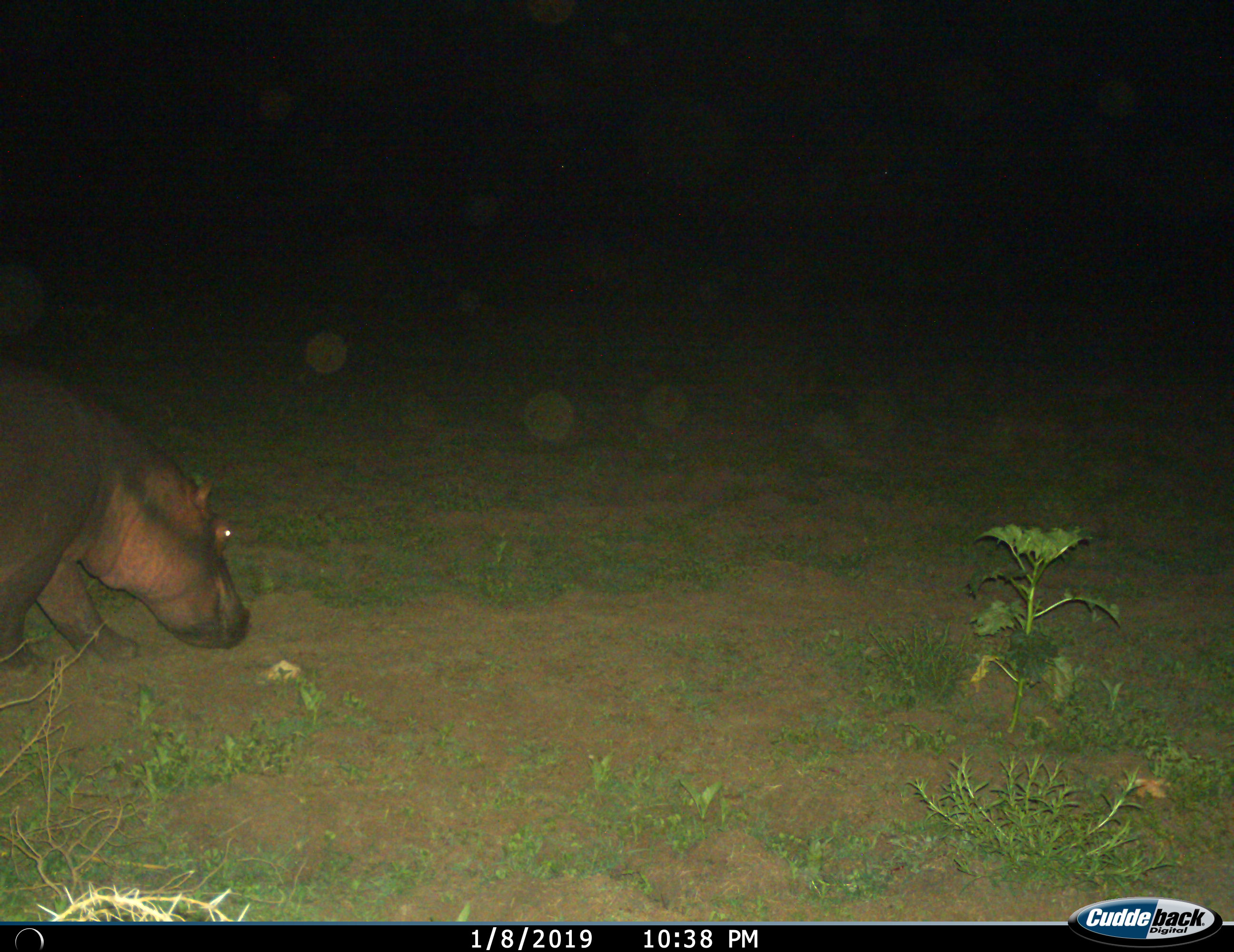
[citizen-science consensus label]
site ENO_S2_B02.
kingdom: Animalia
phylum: Chordata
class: Mammalia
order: Artiodactyla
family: Hippopotamidae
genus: Hippopotamus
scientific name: Hippopotamus amphibius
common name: hippopotamus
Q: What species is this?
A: Hippopotamus (Hippopotamus amphibius).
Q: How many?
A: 1.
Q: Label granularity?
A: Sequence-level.